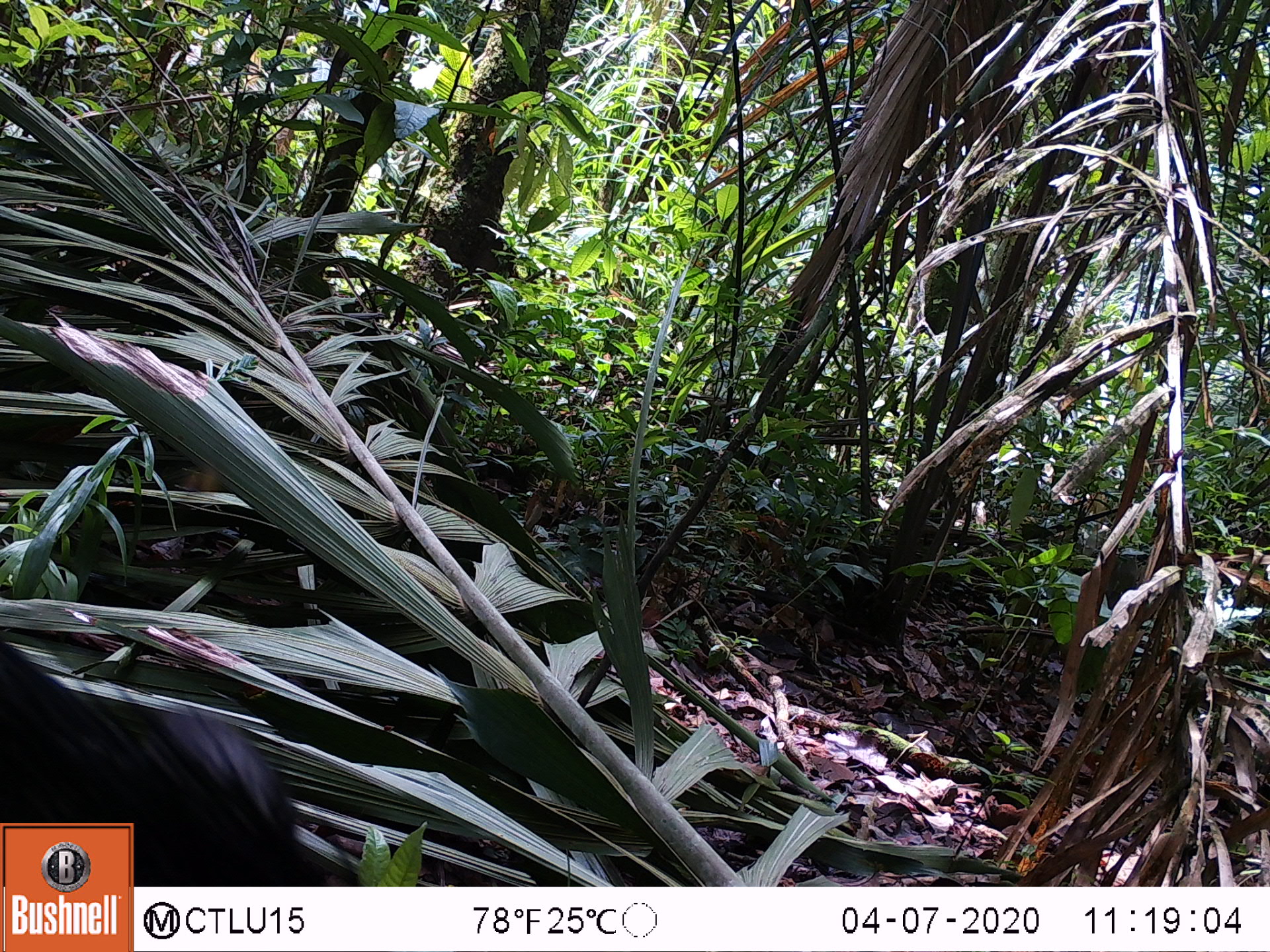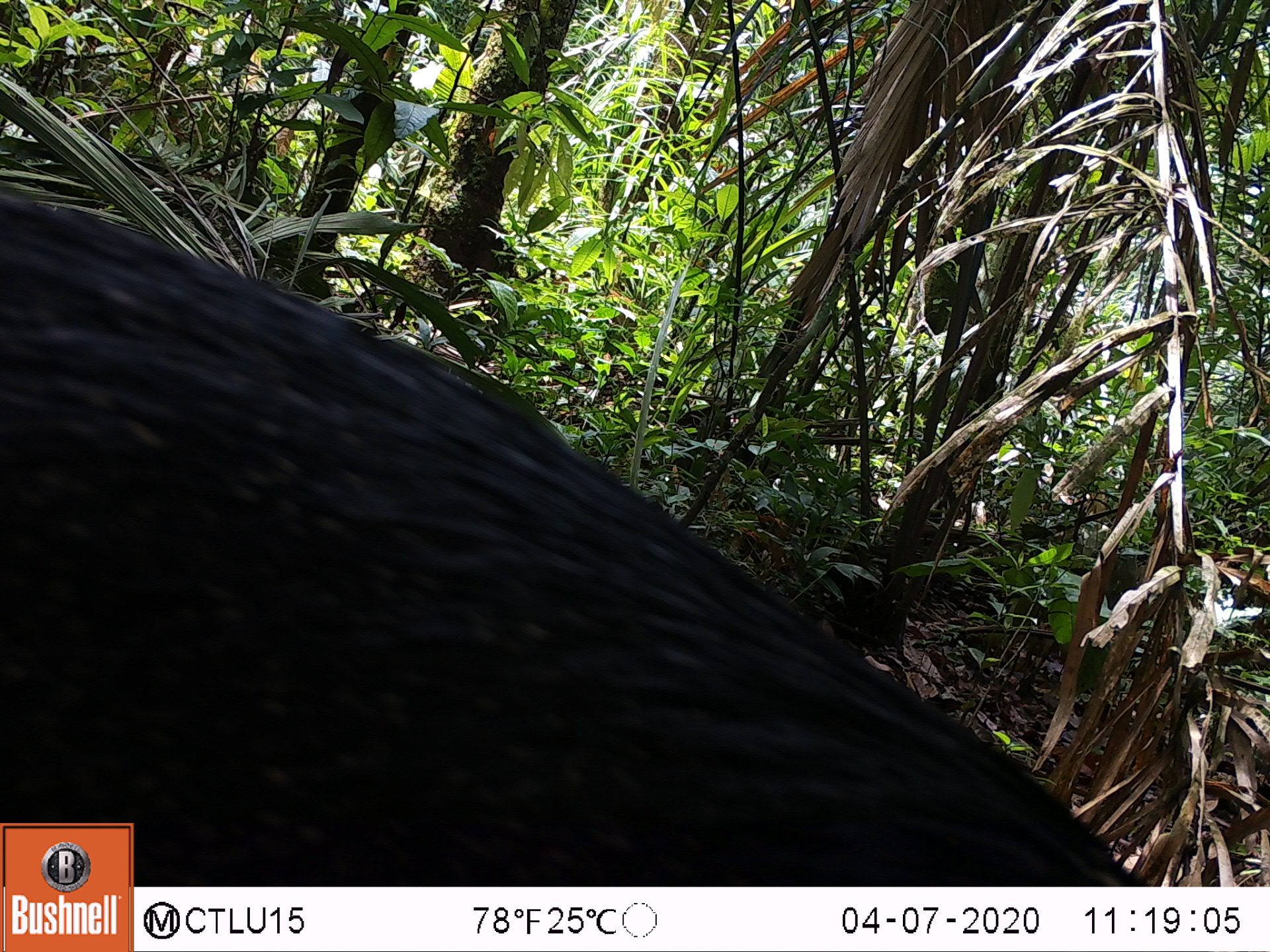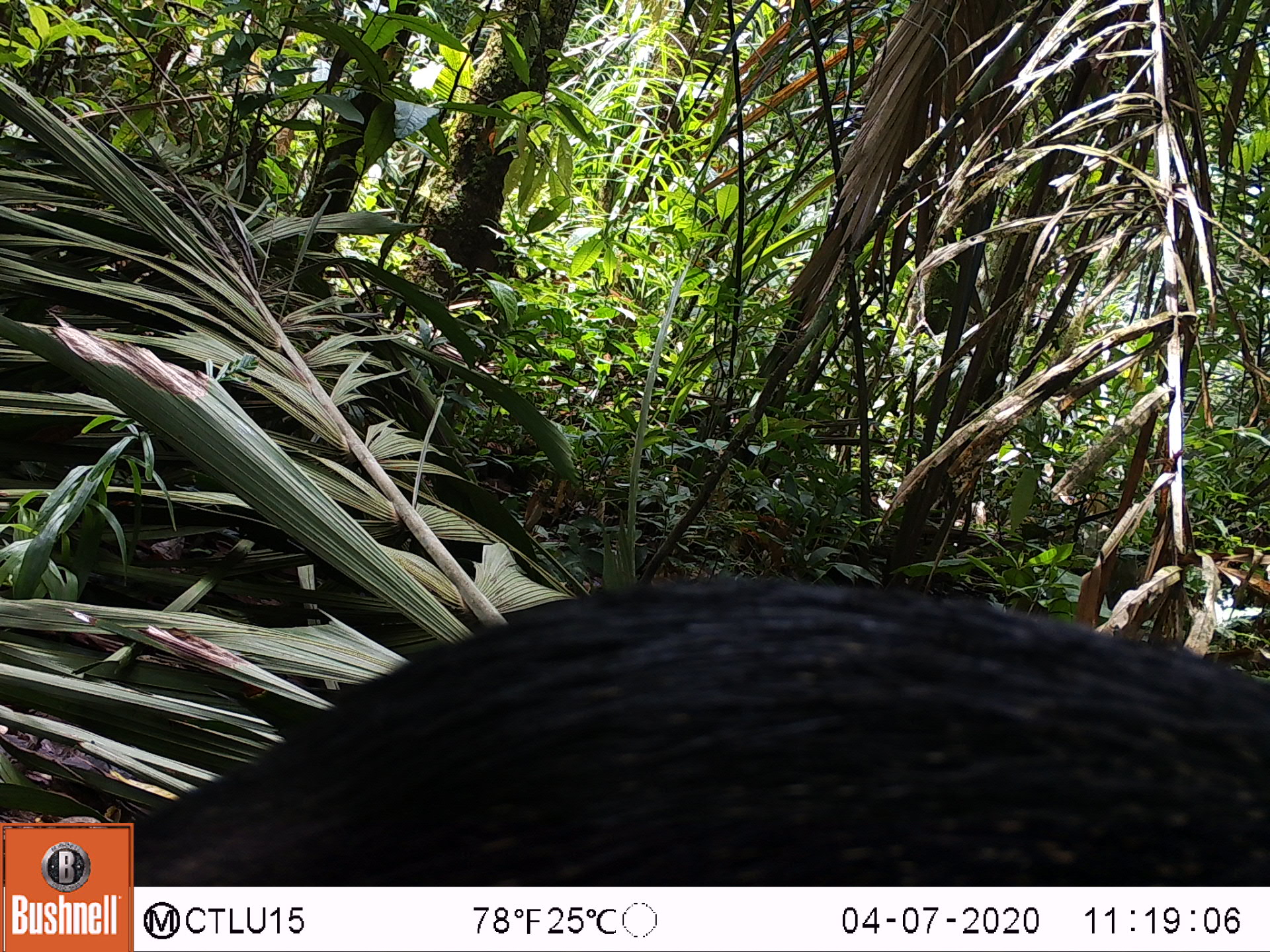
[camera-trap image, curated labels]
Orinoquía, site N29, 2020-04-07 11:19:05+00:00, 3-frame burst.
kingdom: Animalia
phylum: Chordata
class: Mammalia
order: Artiodactyla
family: Tayassuidae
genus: Pecari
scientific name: Pecari tajacu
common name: collared peccary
Collared peccary (Pecari tajacu).